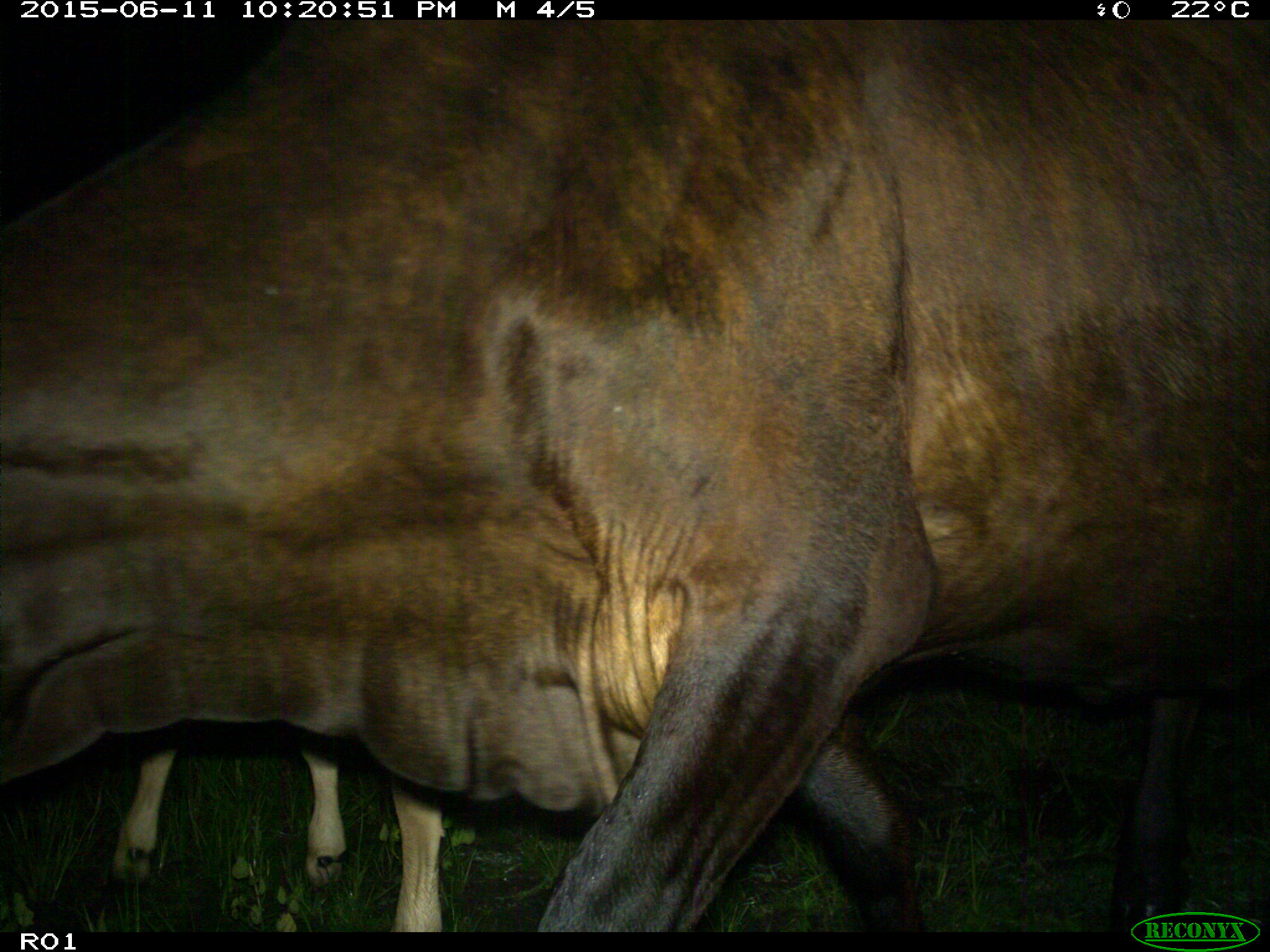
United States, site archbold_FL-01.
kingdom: Animalia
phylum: Chordata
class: Mammalia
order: Artiodactyla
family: Bovidae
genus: Bos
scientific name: Bos taurus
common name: domestic cow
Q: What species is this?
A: Bos taurus (domestic cow).